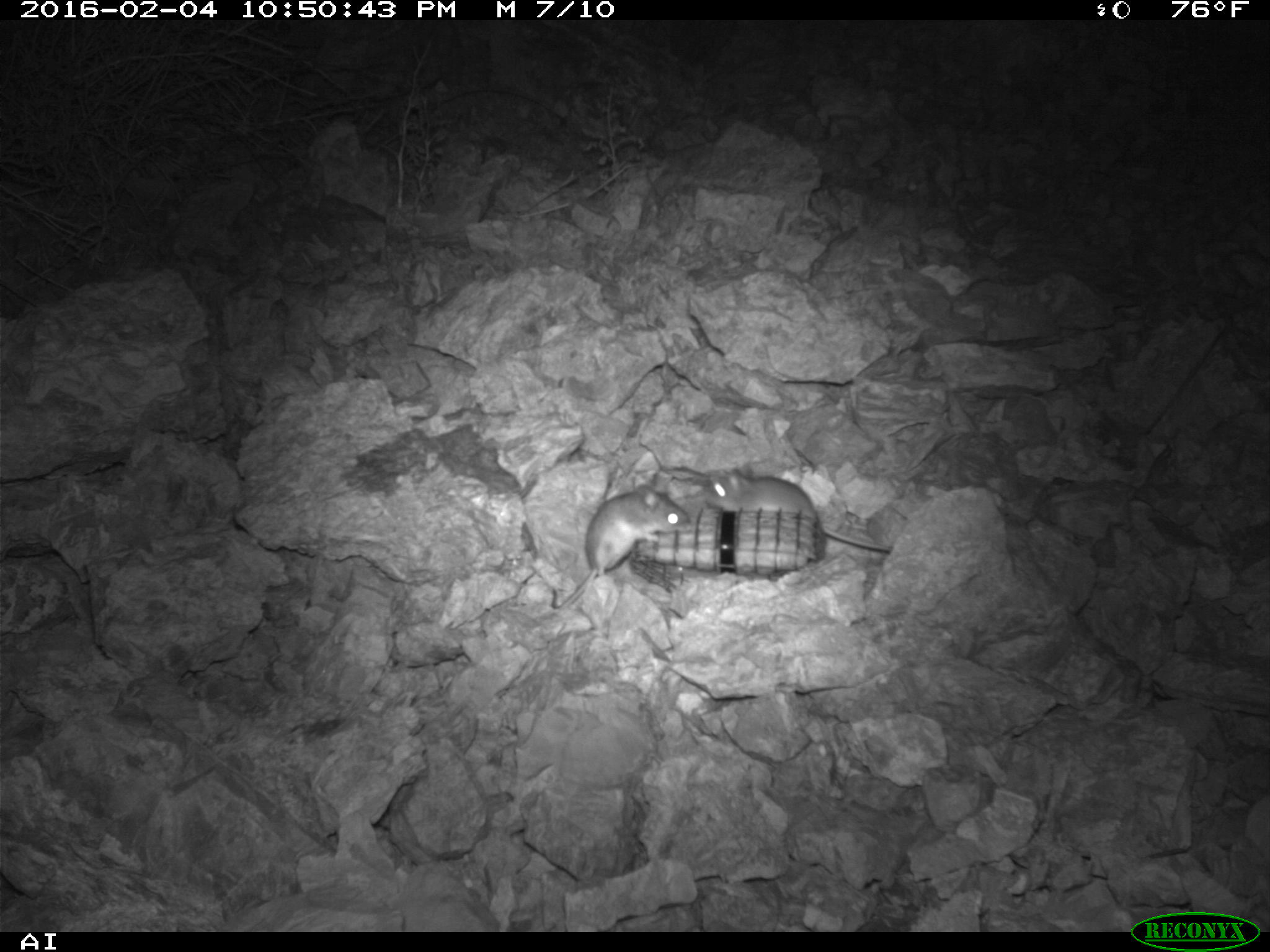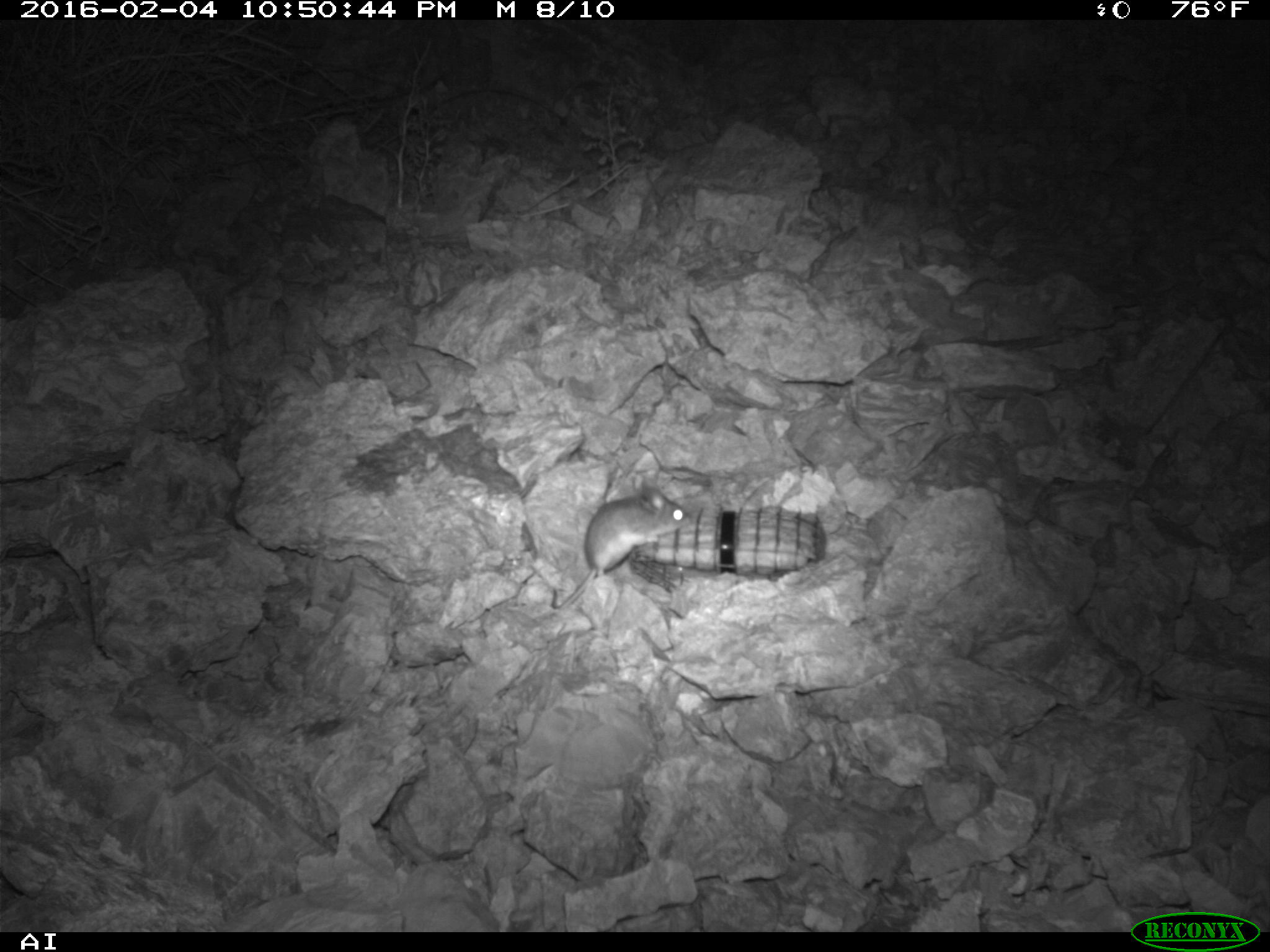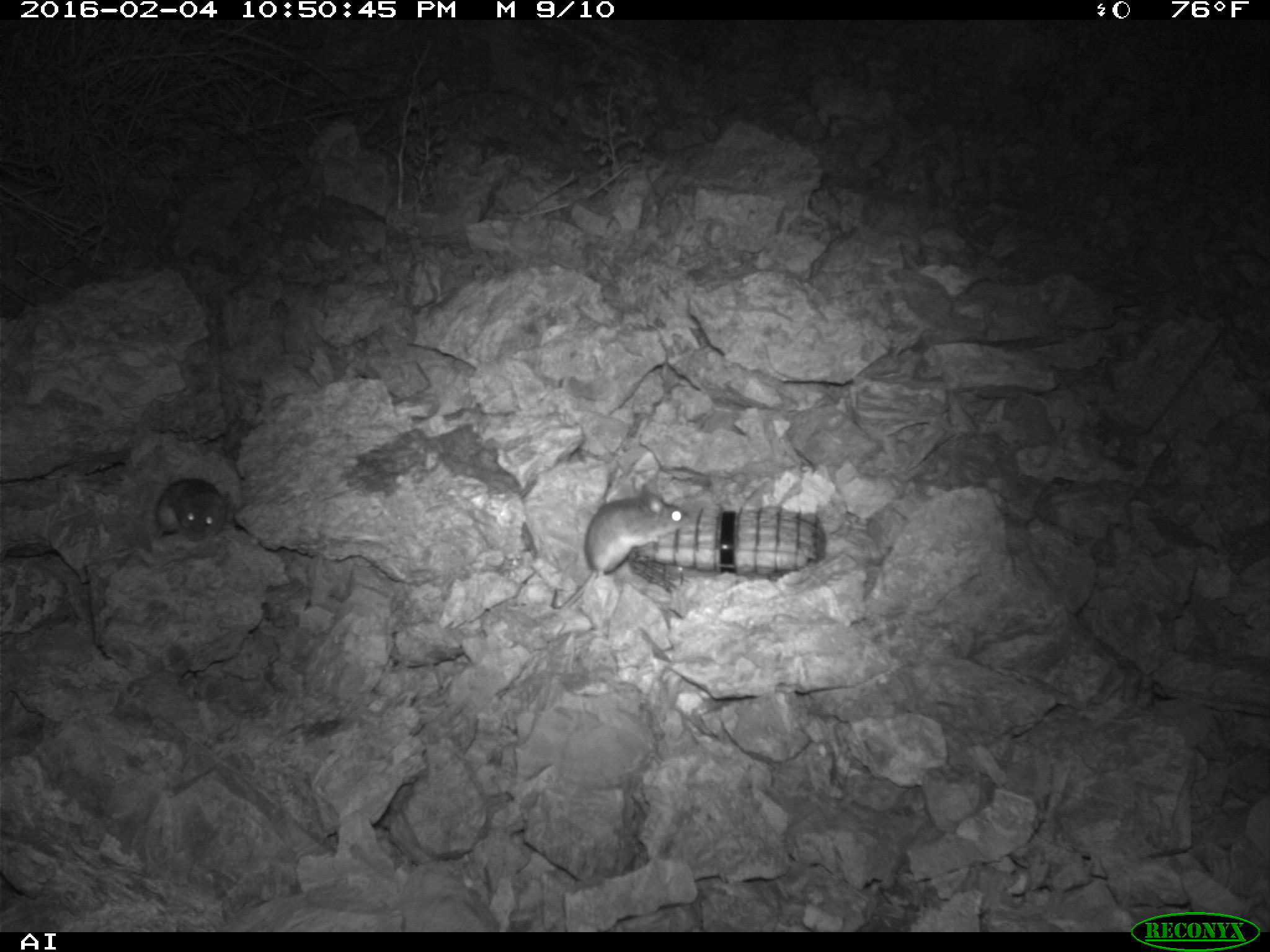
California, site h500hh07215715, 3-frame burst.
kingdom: Animalia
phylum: Chordata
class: Mammalia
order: Rodentia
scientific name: Rodentia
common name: rodent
Rodent (Rodentia).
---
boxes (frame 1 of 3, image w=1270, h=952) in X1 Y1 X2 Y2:
rodent: 547 485 689 608; 703 467 892 551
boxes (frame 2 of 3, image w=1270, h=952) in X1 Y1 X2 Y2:
rodent: 551 482 689 609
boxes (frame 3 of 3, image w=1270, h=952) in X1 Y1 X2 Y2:
rodent: 548 483 690 609; 141 477 232 542